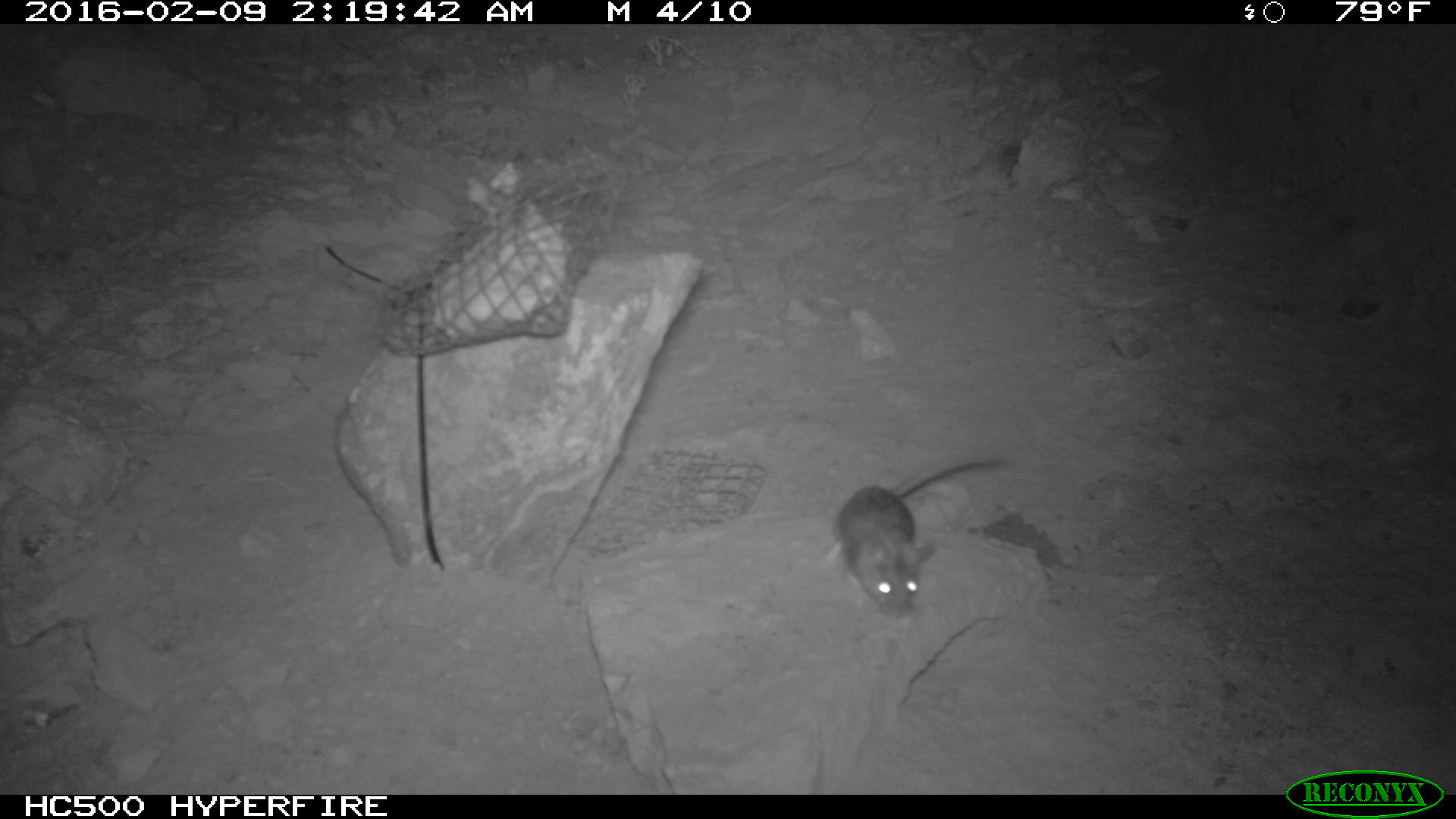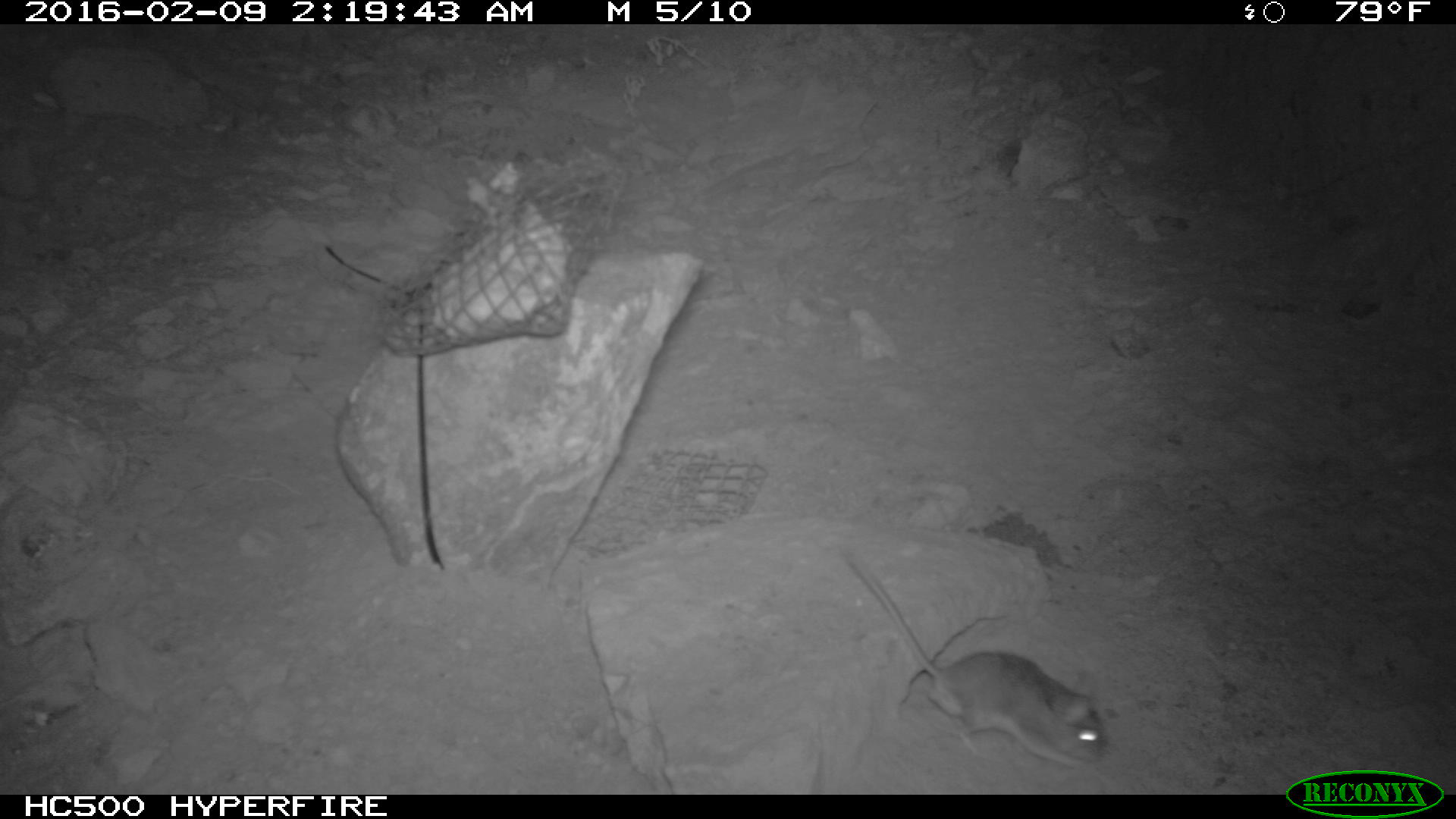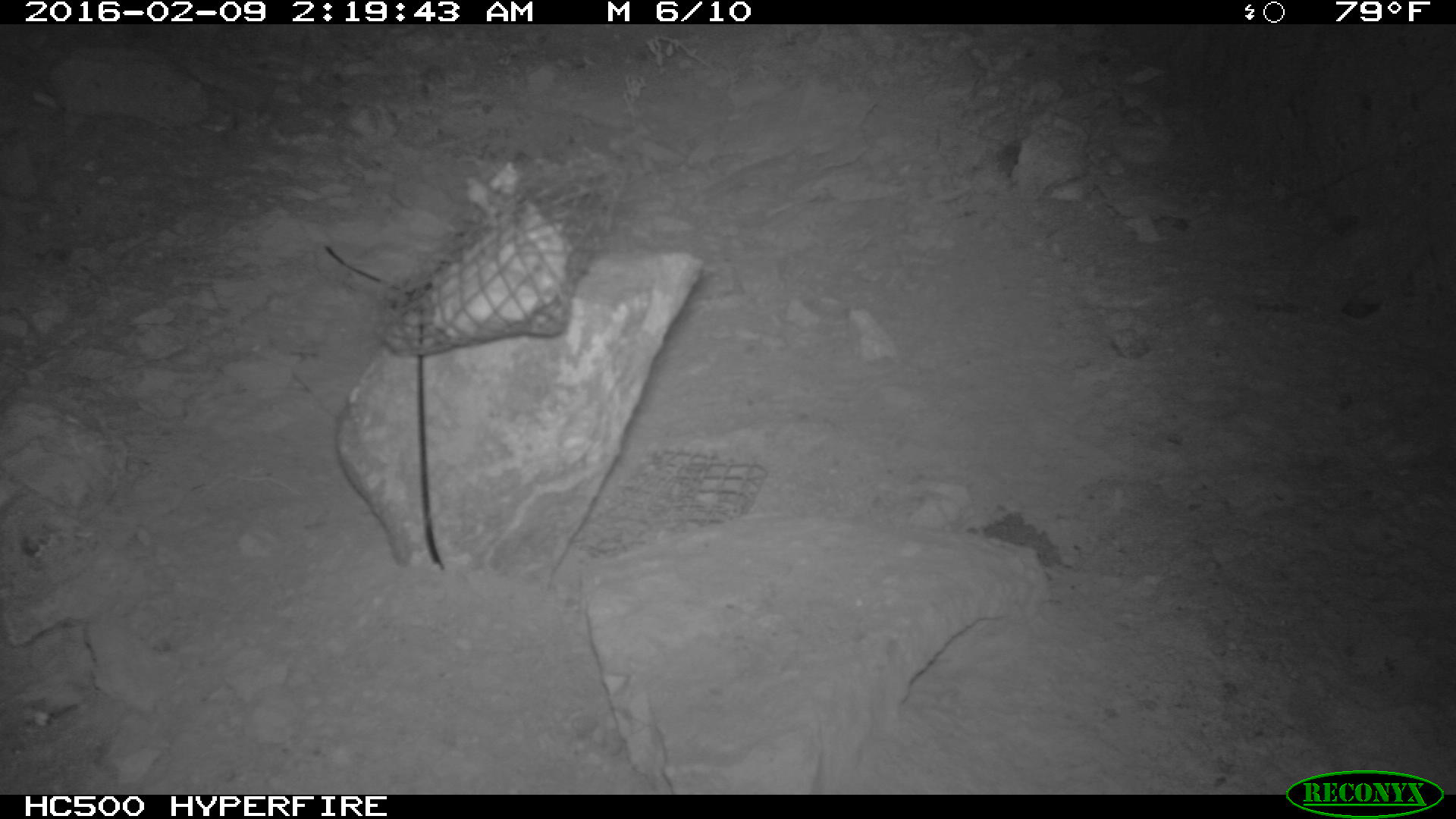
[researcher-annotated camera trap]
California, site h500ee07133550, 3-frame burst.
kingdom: Animalia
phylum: Chordata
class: Mammalia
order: Rodentia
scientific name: Rodentia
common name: rodent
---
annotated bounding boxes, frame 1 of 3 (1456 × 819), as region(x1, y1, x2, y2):
rodent: region(824, 457, 1009, 620)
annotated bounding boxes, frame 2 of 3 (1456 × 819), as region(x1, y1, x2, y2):
rodent: region(836, 541, 1109, 767)